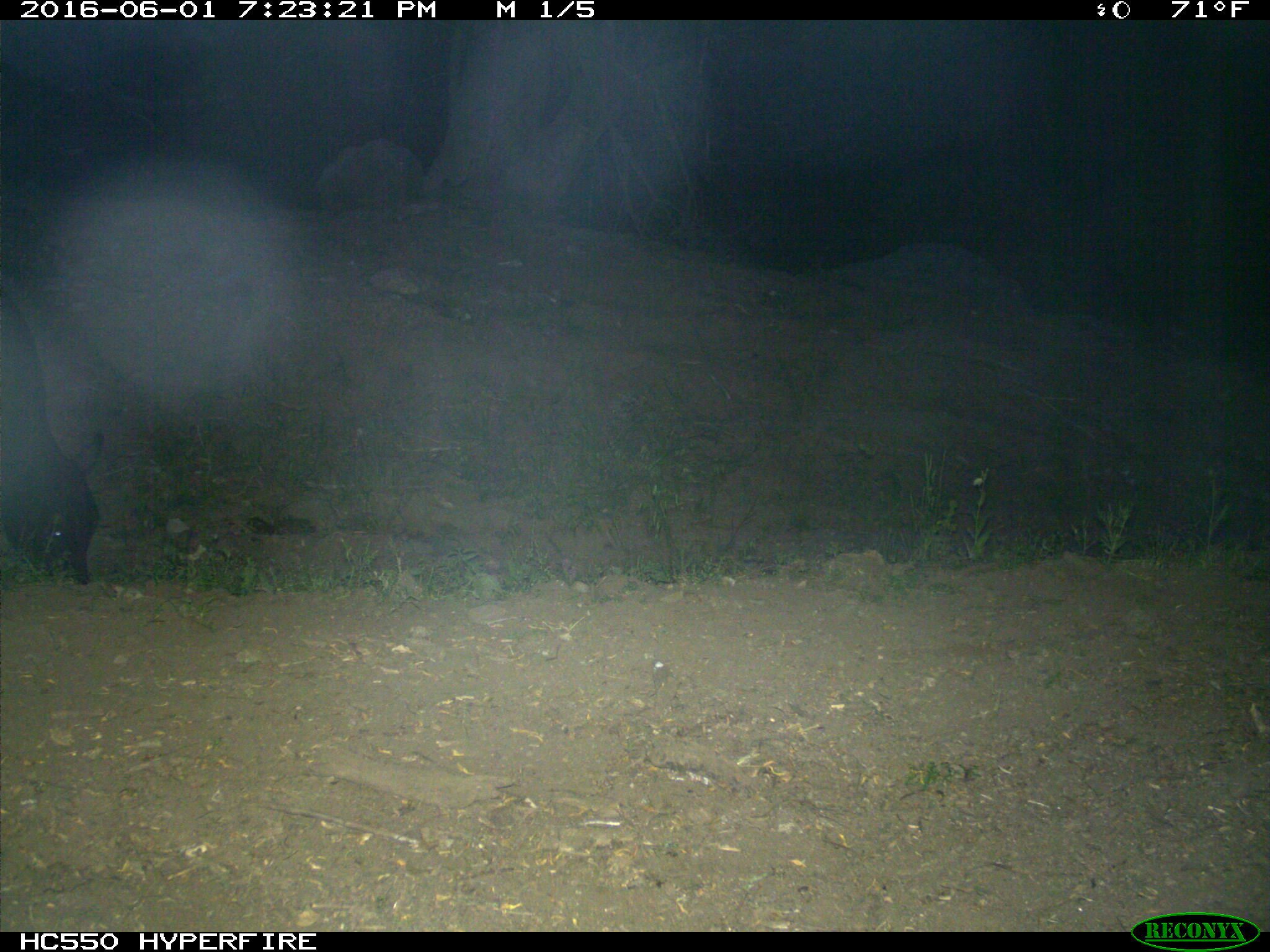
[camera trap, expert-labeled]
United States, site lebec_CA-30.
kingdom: Animalia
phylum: Chordata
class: Mammalia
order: Artiodactyla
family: Bovidae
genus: Bos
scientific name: Bos taurus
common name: domestic cow